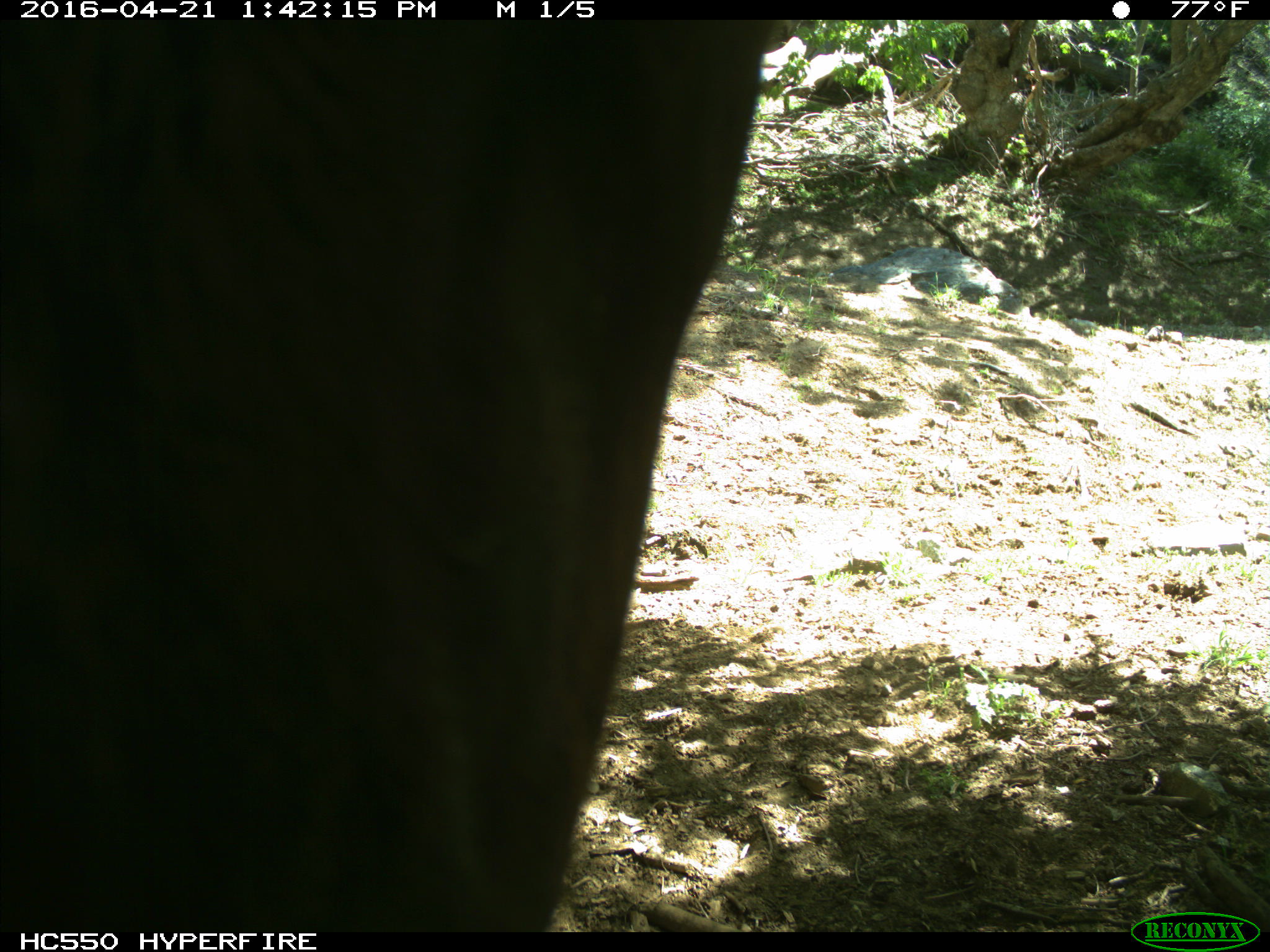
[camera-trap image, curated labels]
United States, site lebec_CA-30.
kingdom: Animalia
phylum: Chordata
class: Mammalia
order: Artiodactyla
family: Bovidae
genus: Bos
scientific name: Bos taurus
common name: domestic cow